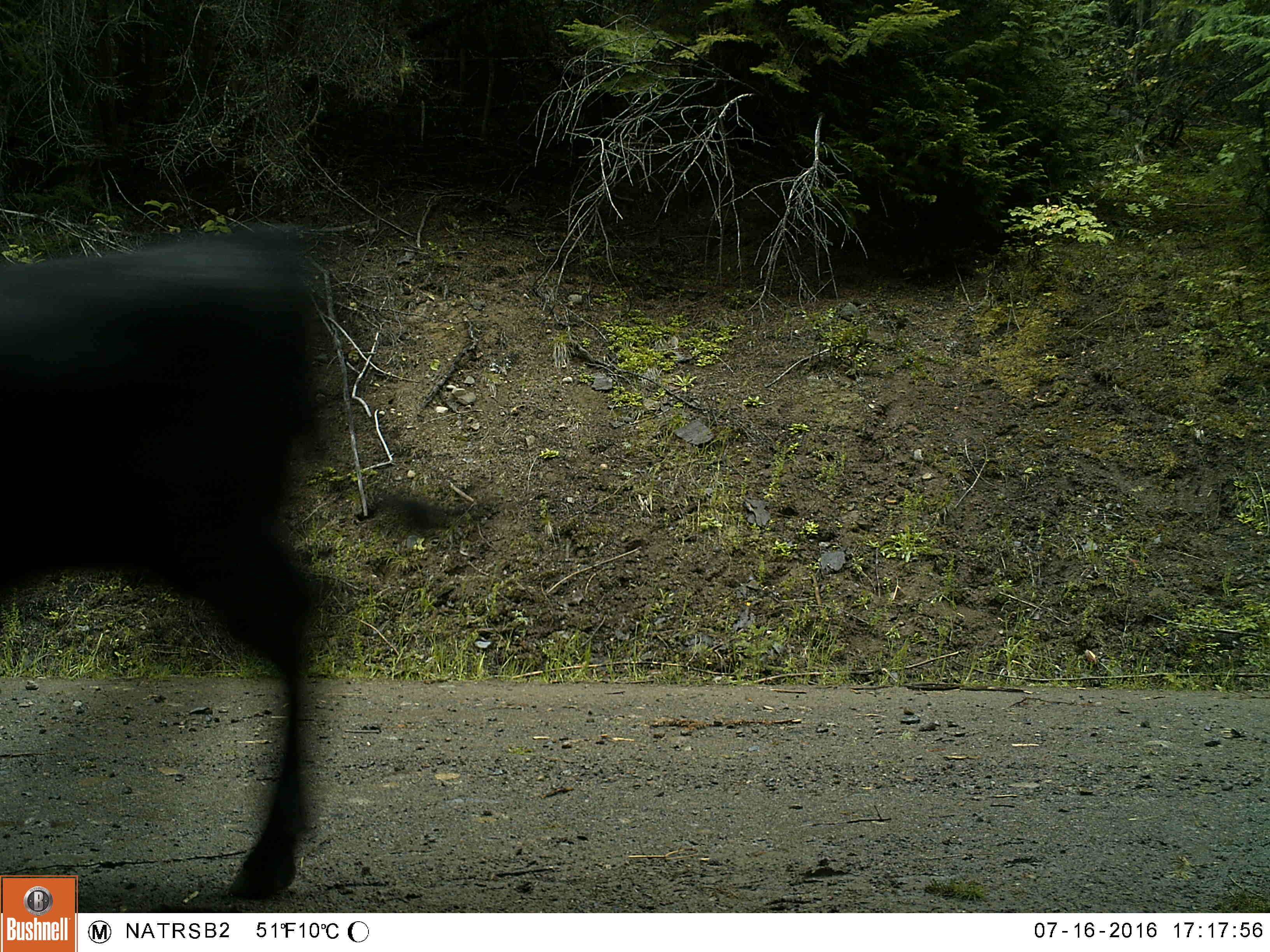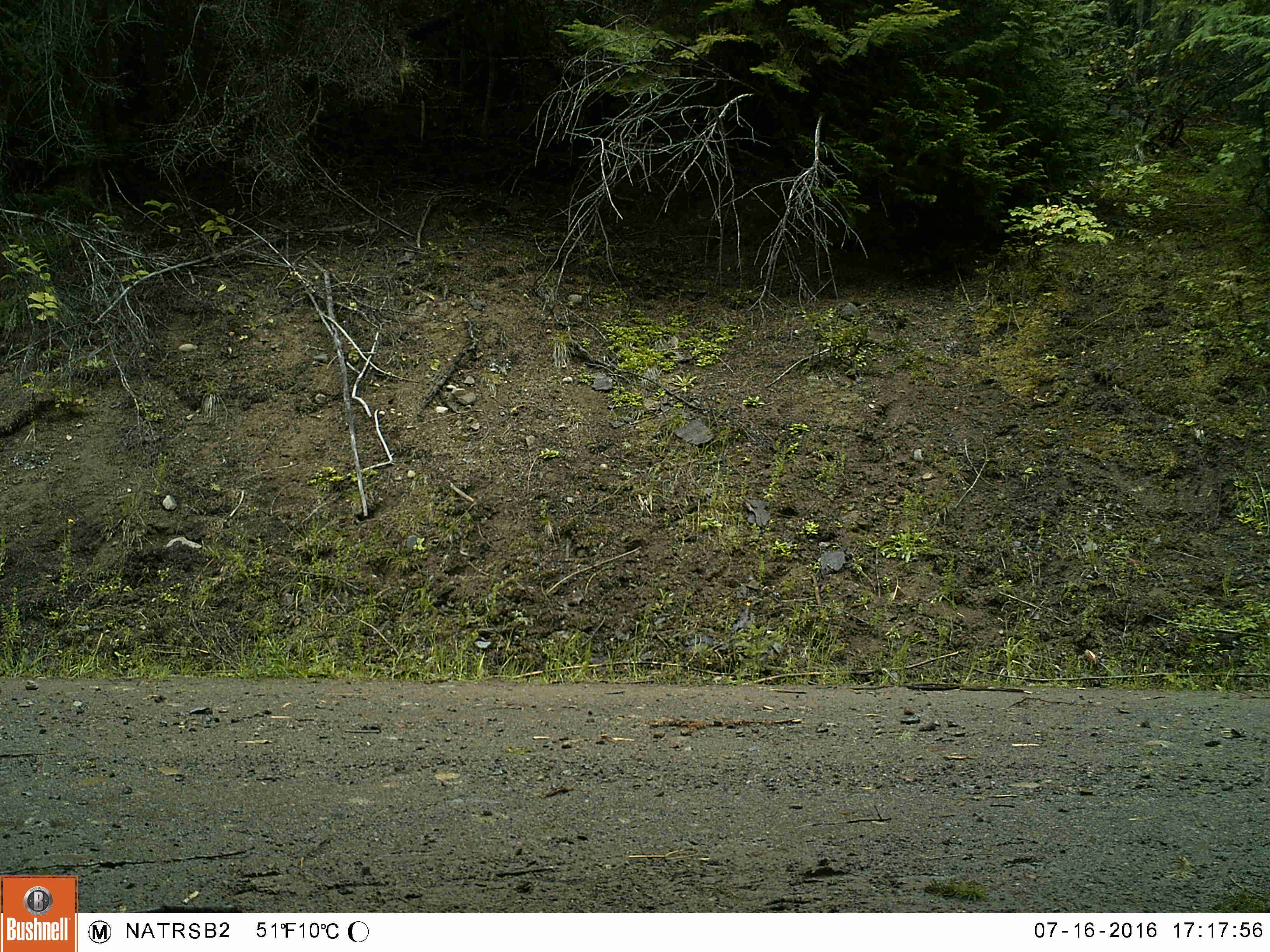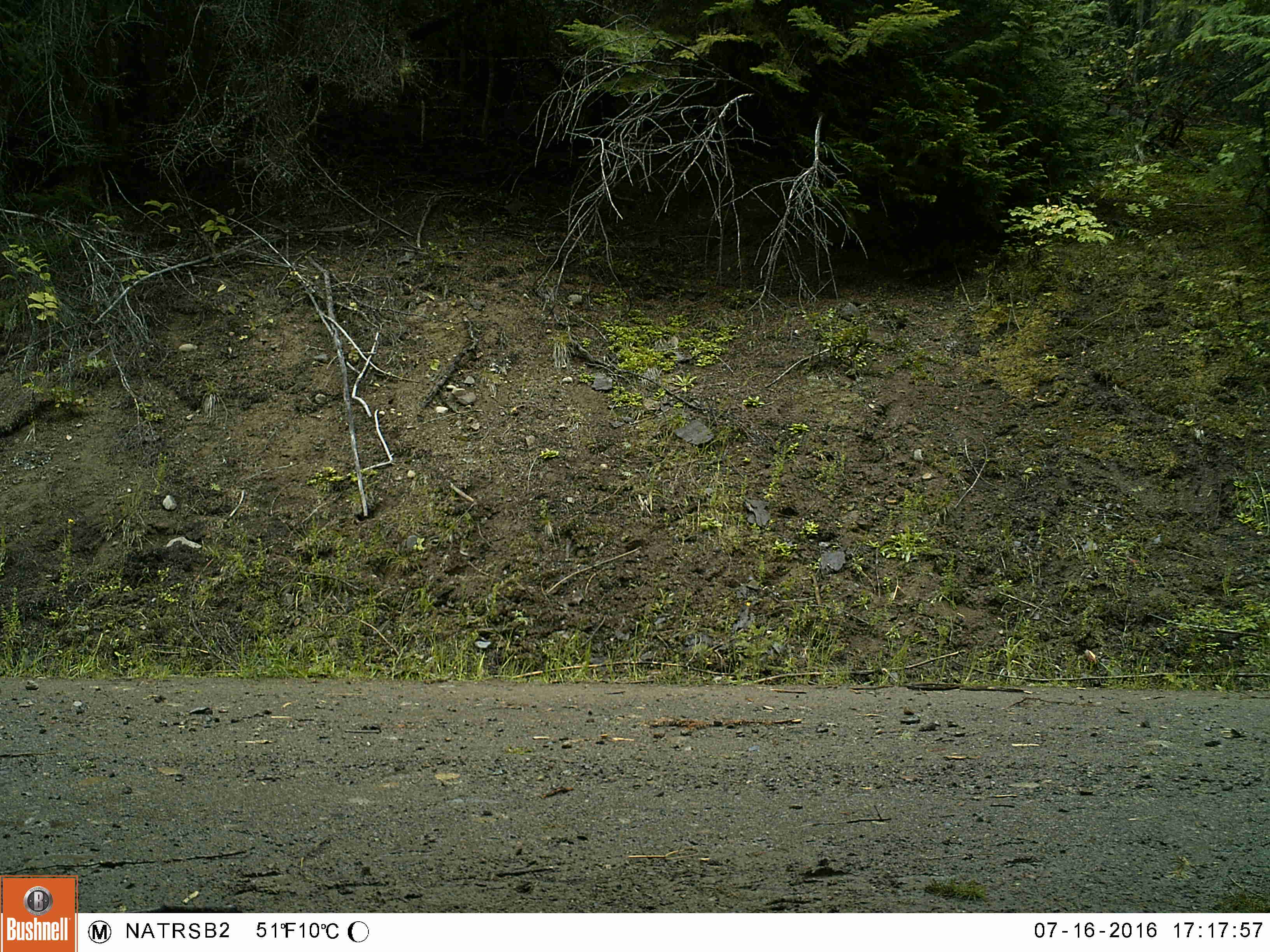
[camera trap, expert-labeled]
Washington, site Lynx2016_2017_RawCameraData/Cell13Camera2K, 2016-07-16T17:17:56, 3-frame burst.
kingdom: Animalia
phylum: Chordata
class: Mammalia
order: Artiodactyla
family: Bovidae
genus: Bos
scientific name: Bos taurus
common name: domestic cattle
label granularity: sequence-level